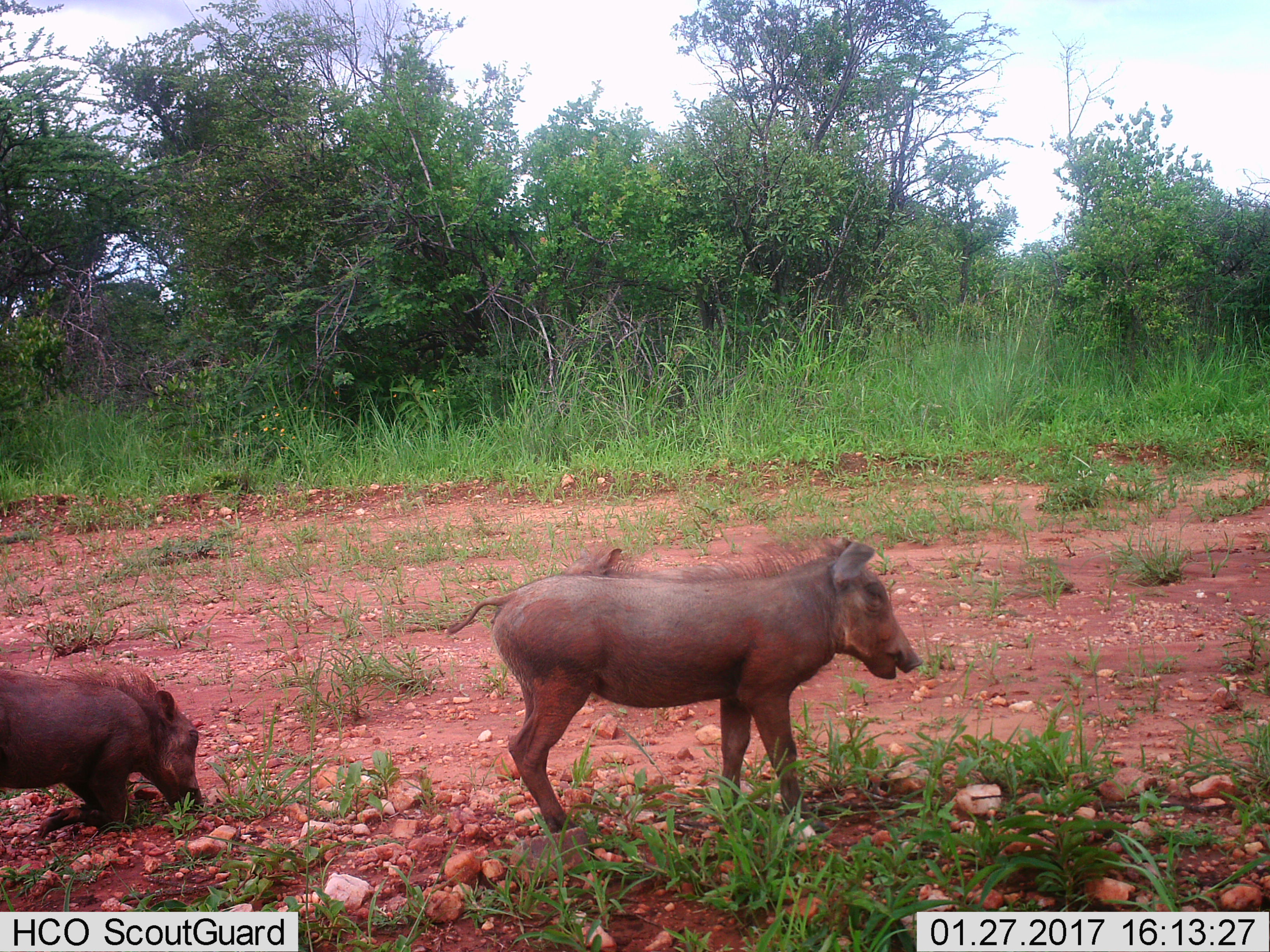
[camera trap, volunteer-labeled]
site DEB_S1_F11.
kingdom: Animalia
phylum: Chordata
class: Mammalia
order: Artiodactyla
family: Suidae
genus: Phacochoerus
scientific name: Phacochoerus africanus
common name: warthog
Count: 2.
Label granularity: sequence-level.